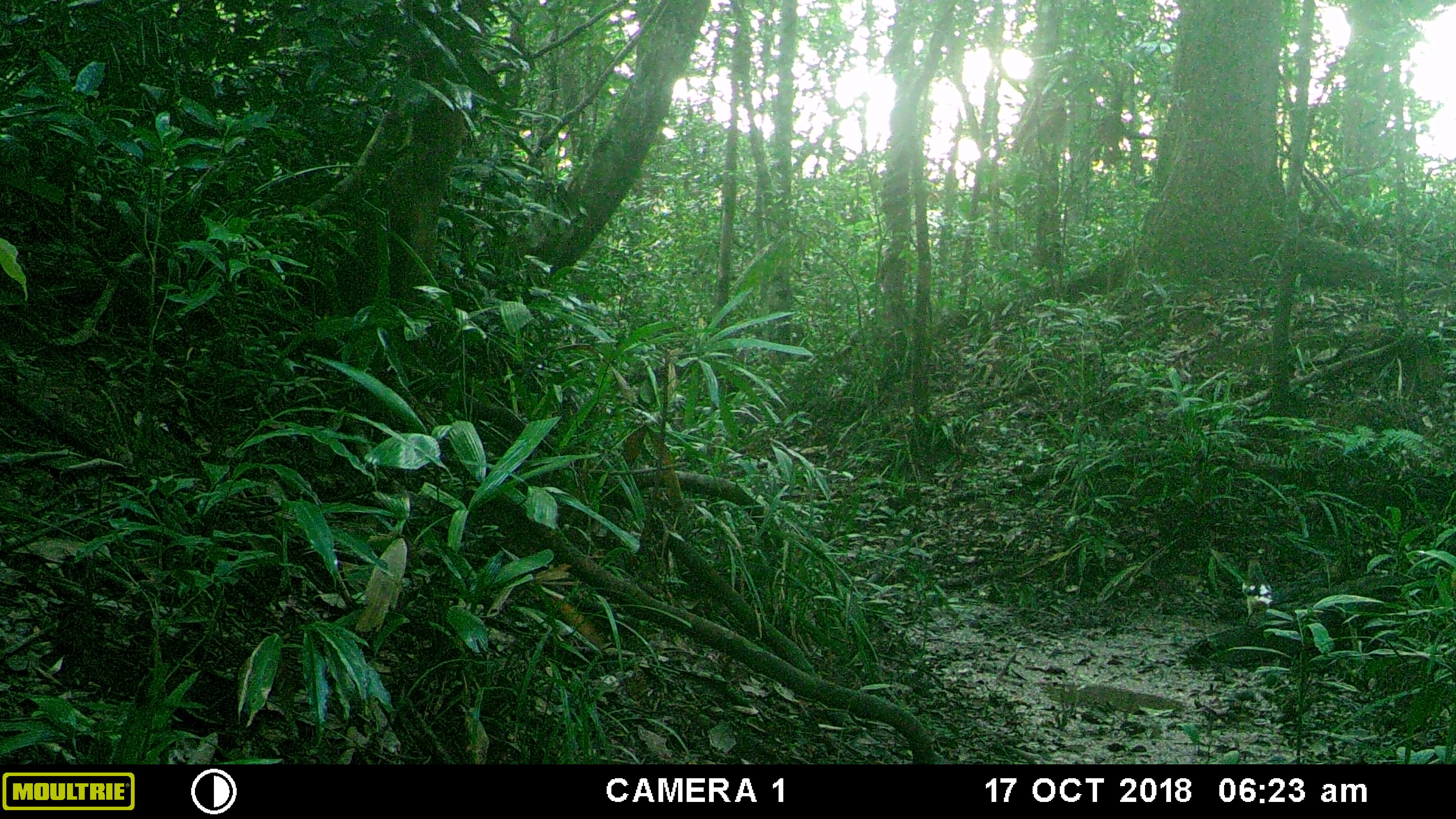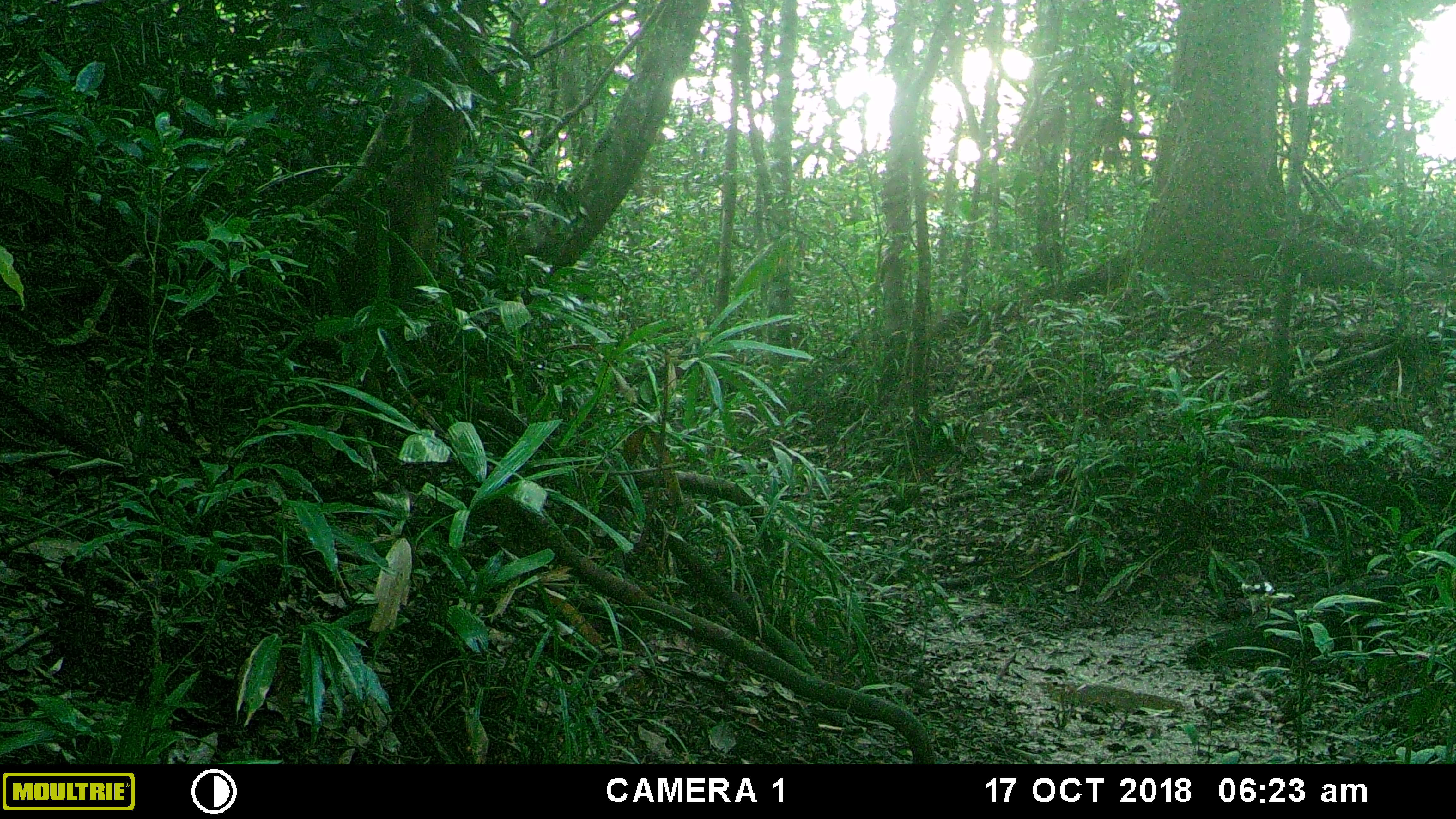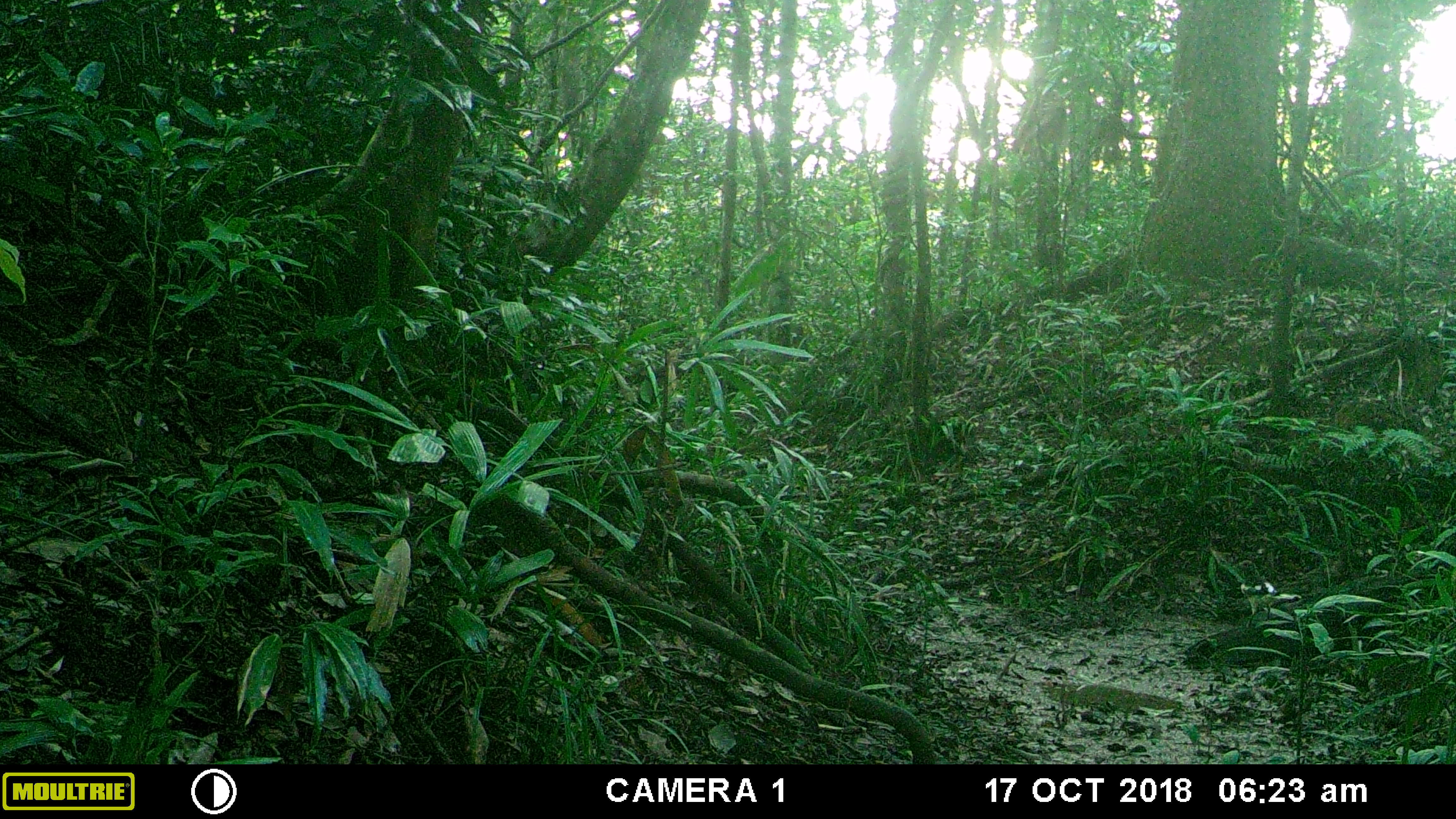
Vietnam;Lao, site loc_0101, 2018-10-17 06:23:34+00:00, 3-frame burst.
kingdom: Animalia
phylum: Chordata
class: Aves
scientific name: Aves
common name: bird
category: unidentified bird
Unidentified bird (bird) (Aves). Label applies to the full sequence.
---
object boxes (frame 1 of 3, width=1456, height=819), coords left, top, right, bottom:
unidentified bird: 1242, 559, 1274, 631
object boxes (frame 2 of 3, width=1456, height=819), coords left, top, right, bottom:
unidentified bird: 1235, 558, 1295, 627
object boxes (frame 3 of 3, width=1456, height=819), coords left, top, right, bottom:
unidentified bird: 1232, 559, 1302, 628